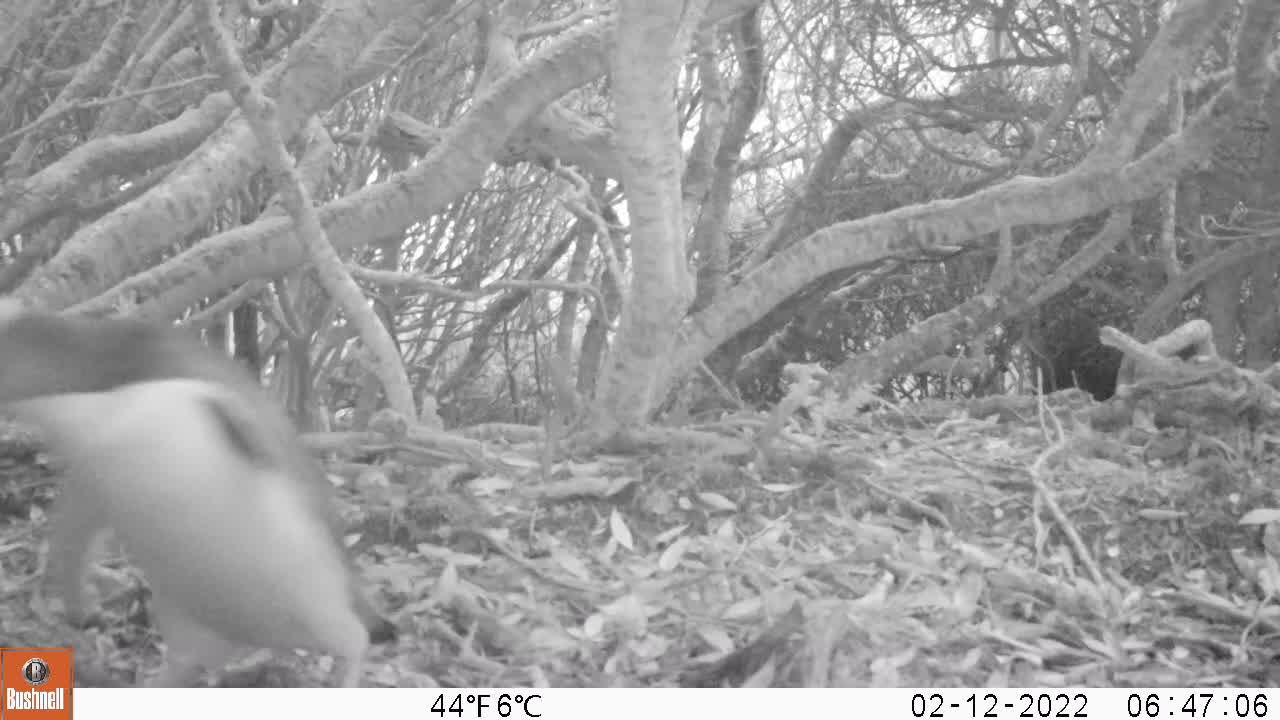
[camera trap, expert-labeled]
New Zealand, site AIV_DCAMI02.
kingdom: Animalia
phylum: Chordata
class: Aves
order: Sphenisciformes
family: Spheniscidae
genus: Megadyptes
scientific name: Megadyptes antipodes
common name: yellow-eyed penguin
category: yellow eyed penguin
Yellow eyed penguin (yellow-eyed penguin) (Megadyptes antipodes).